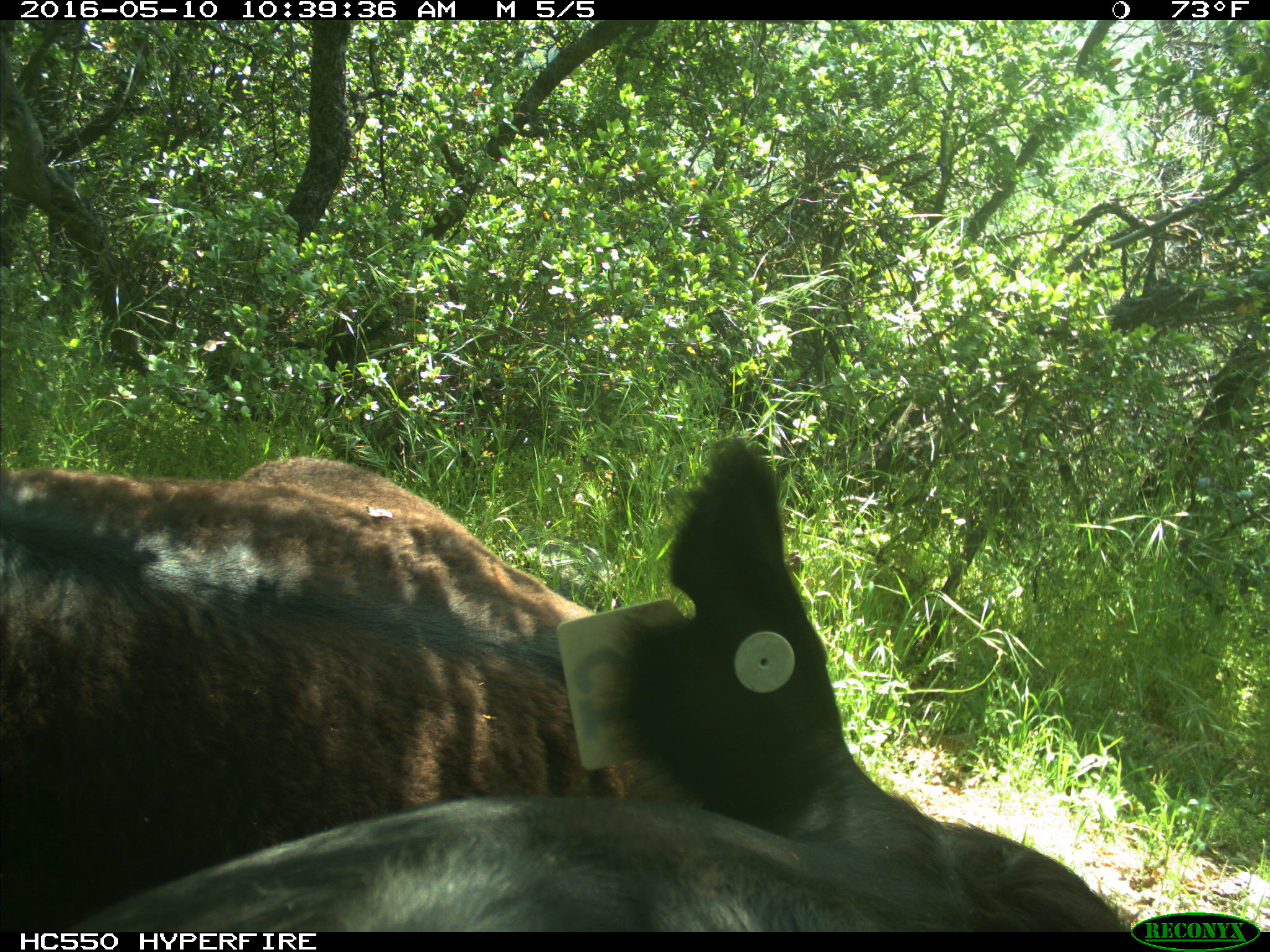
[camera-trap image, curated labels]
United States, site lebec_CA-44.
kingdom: Animalia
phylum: Chordata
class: Mammalia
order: Artiodactyla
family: Bovidae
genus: Bos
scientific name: Bos taurus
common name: domestic cow